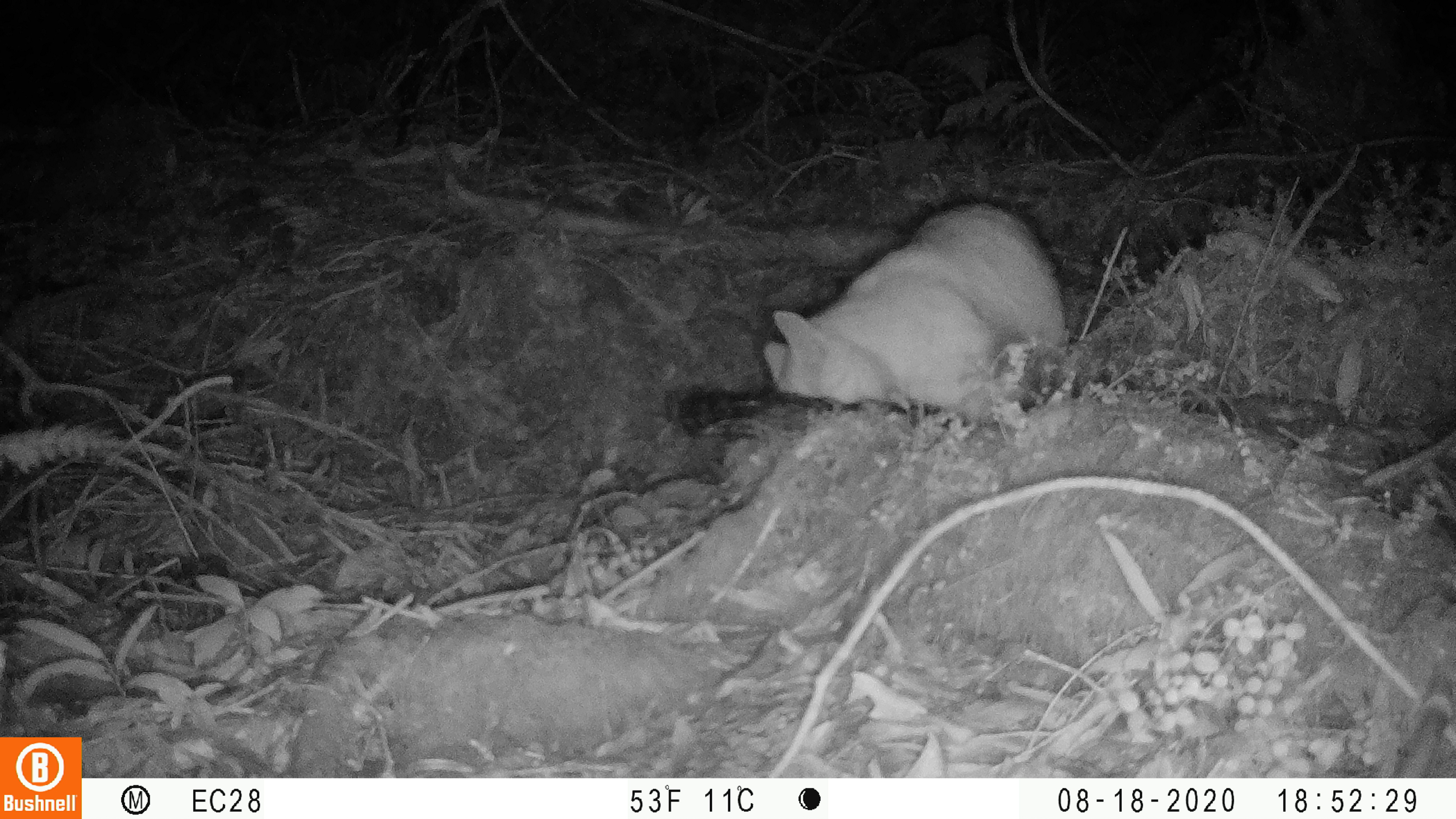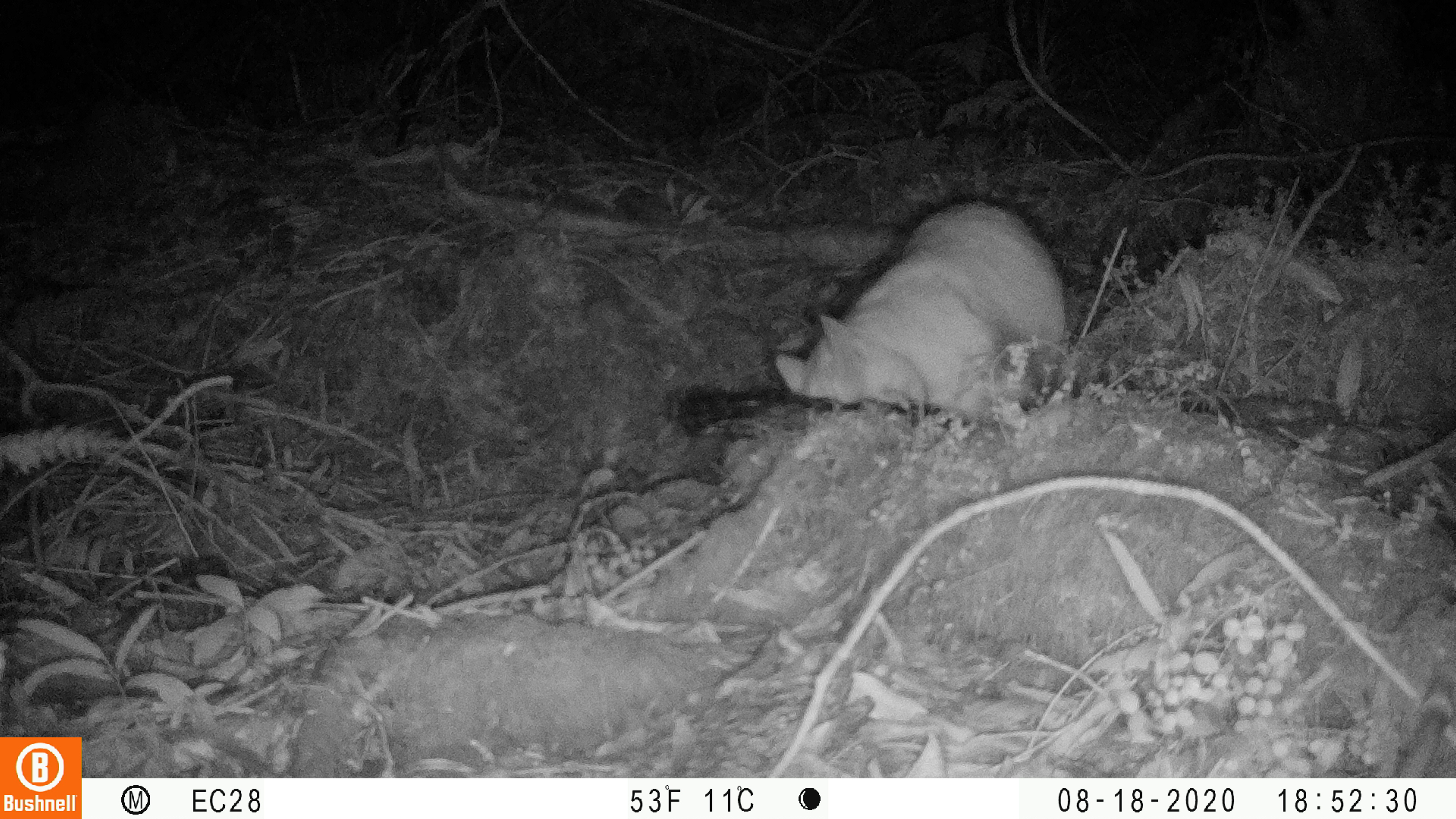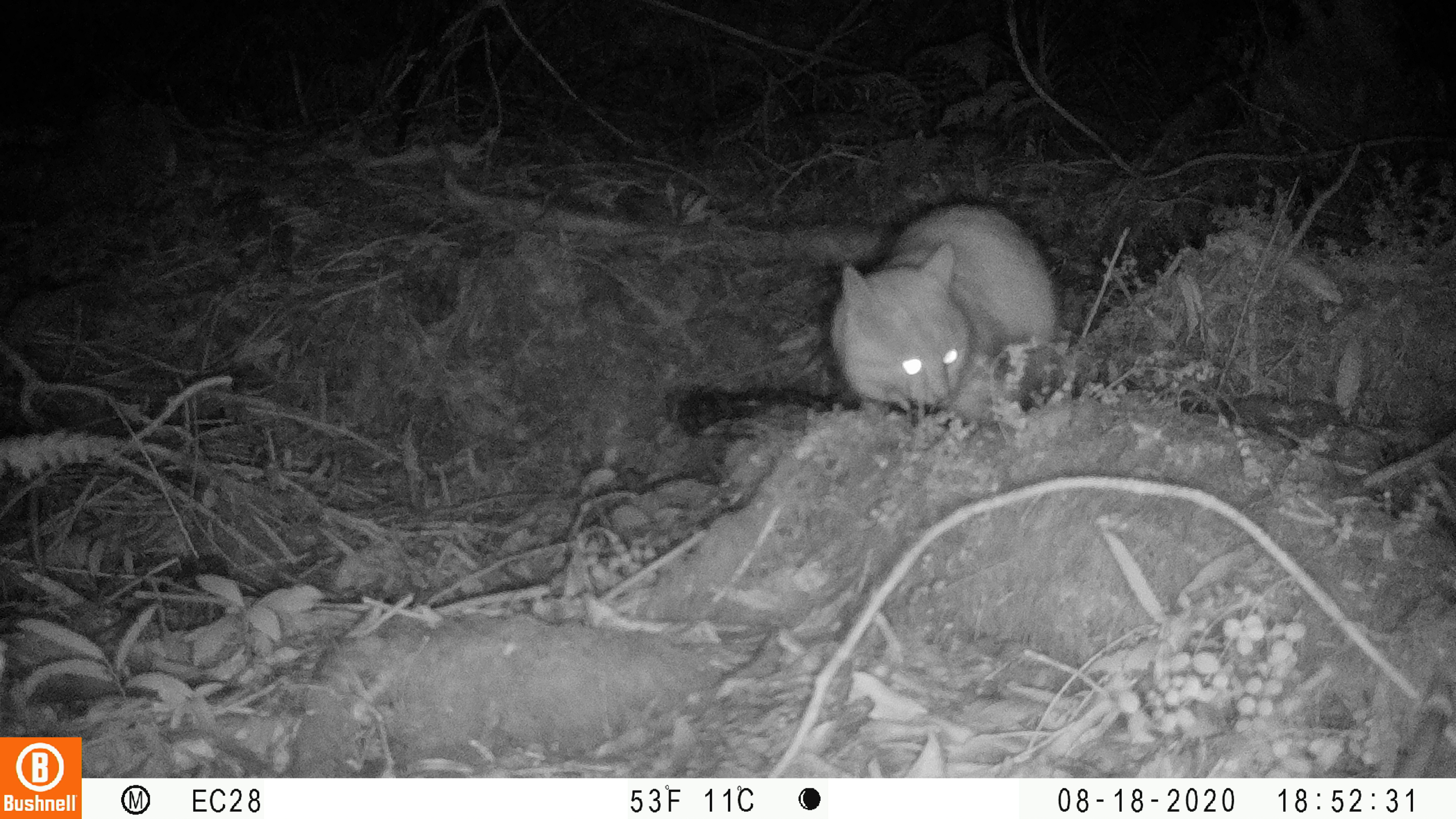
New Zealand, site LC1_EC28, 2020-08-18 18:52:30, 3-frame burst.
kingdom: Animalia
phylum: Chordata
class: Mammalia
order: Carnivora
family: Felidae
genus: Felis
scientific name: Felis catus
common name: domestic cat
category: cat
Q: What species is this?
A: Cat (domestic cat) (Felis catus).